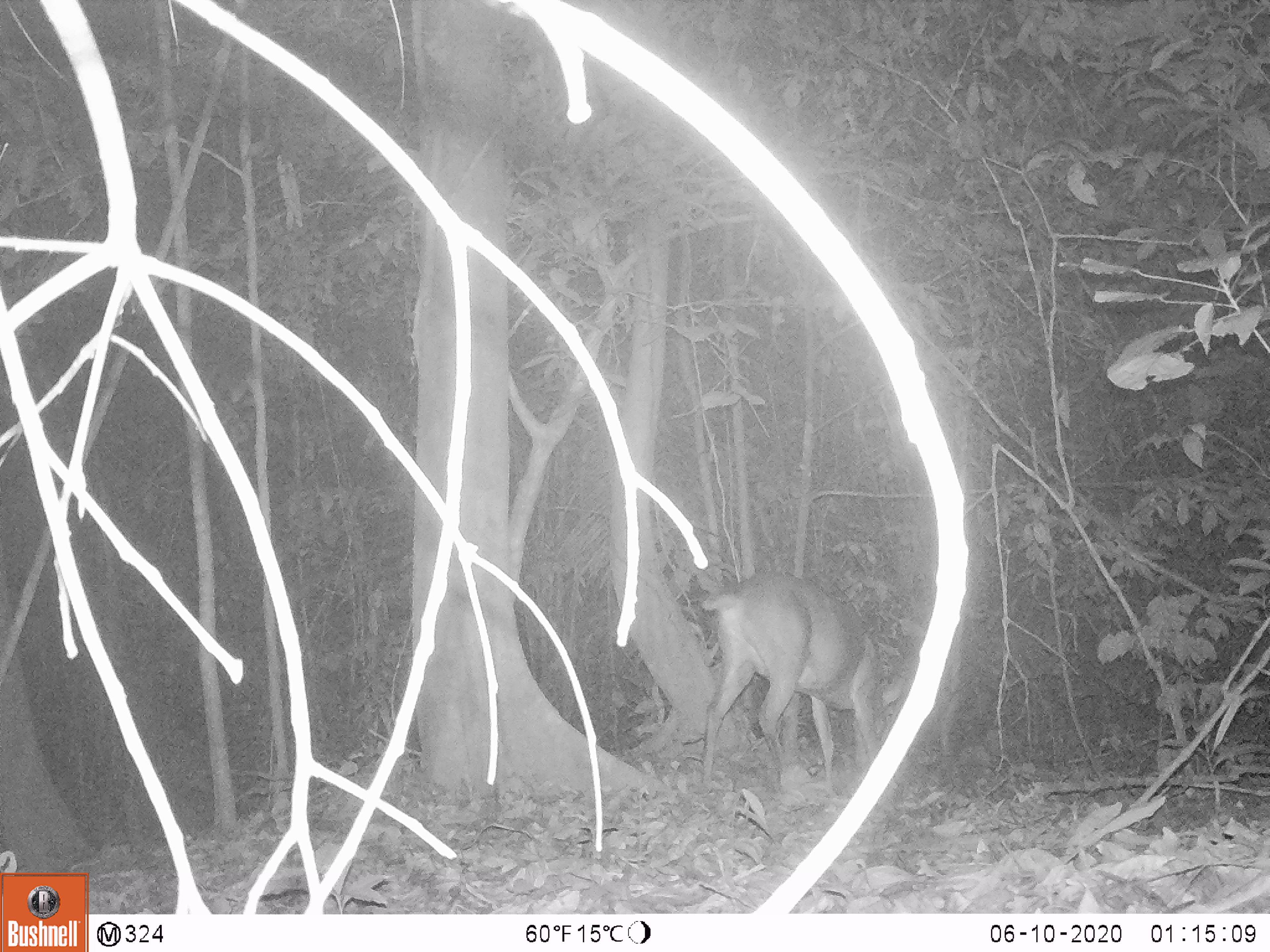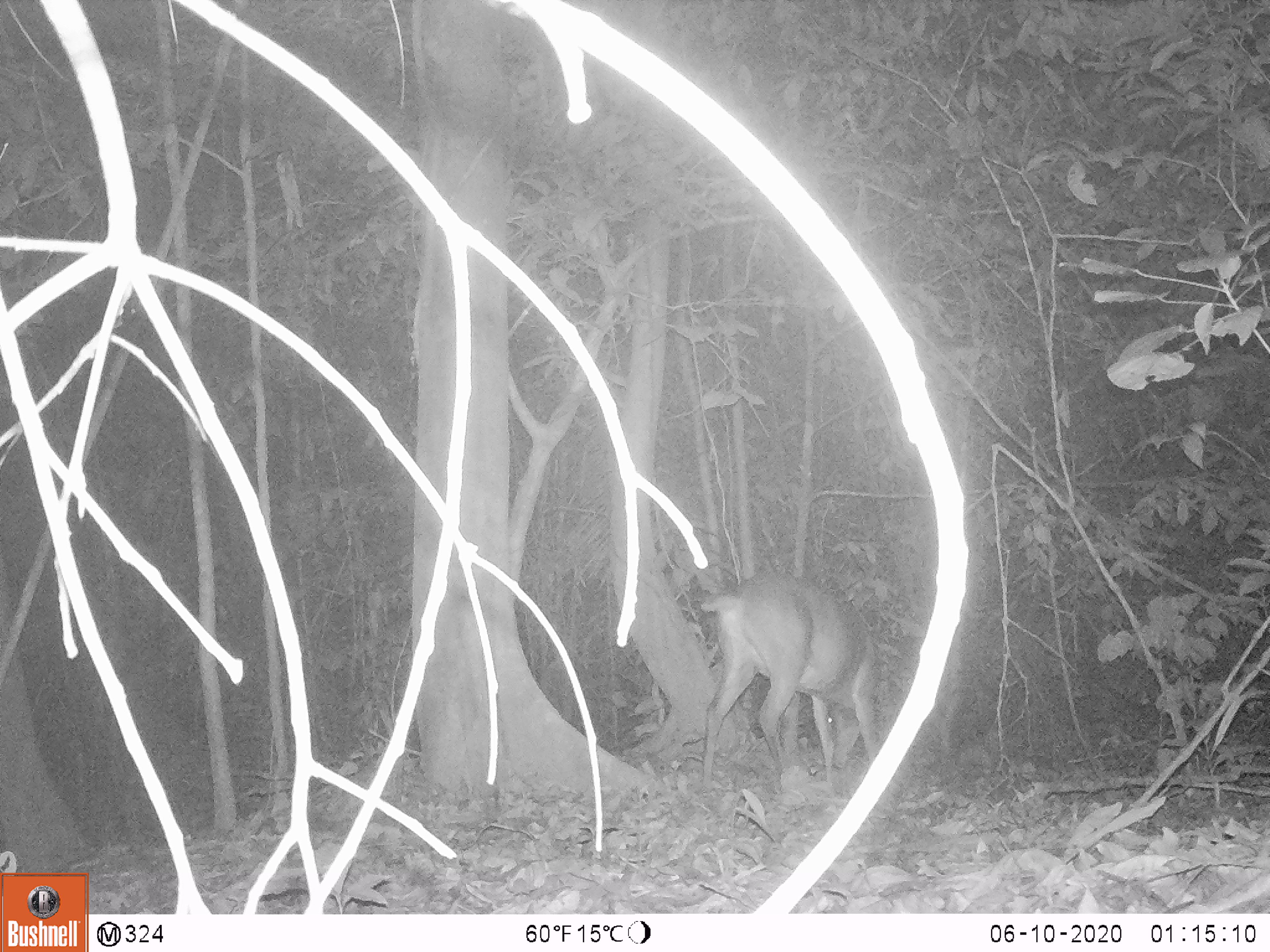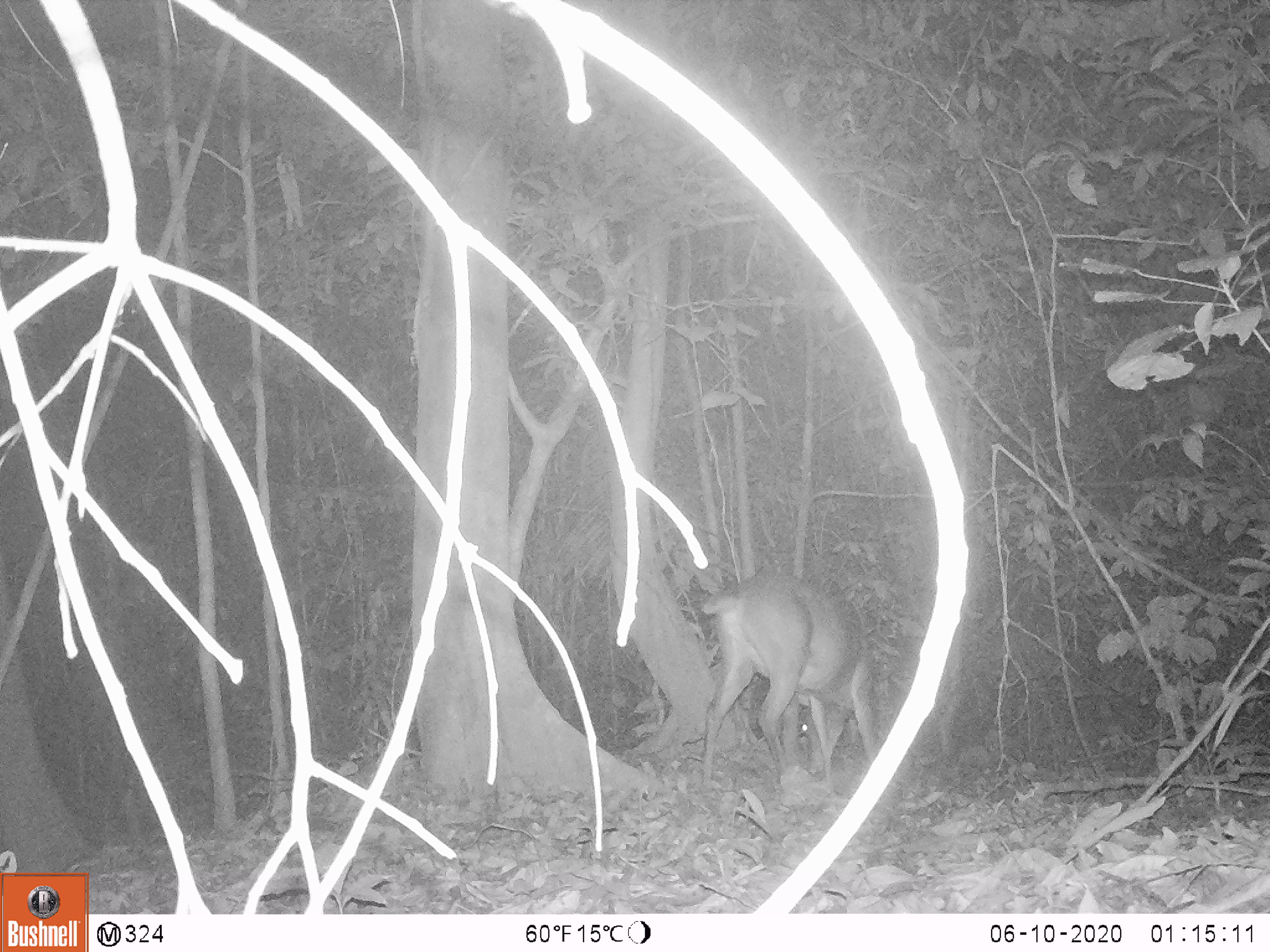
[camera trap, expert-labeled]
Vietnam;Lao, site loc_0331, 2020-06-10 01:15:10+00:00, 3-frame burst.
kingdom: Animalia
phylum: Chordata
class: Mammalia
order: Artiodactyla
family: Cervidae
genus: Muntiacus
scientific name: Muntiacus vuquangensis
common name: large-antlered muntjac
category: large antlered muntjac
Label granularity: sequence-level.